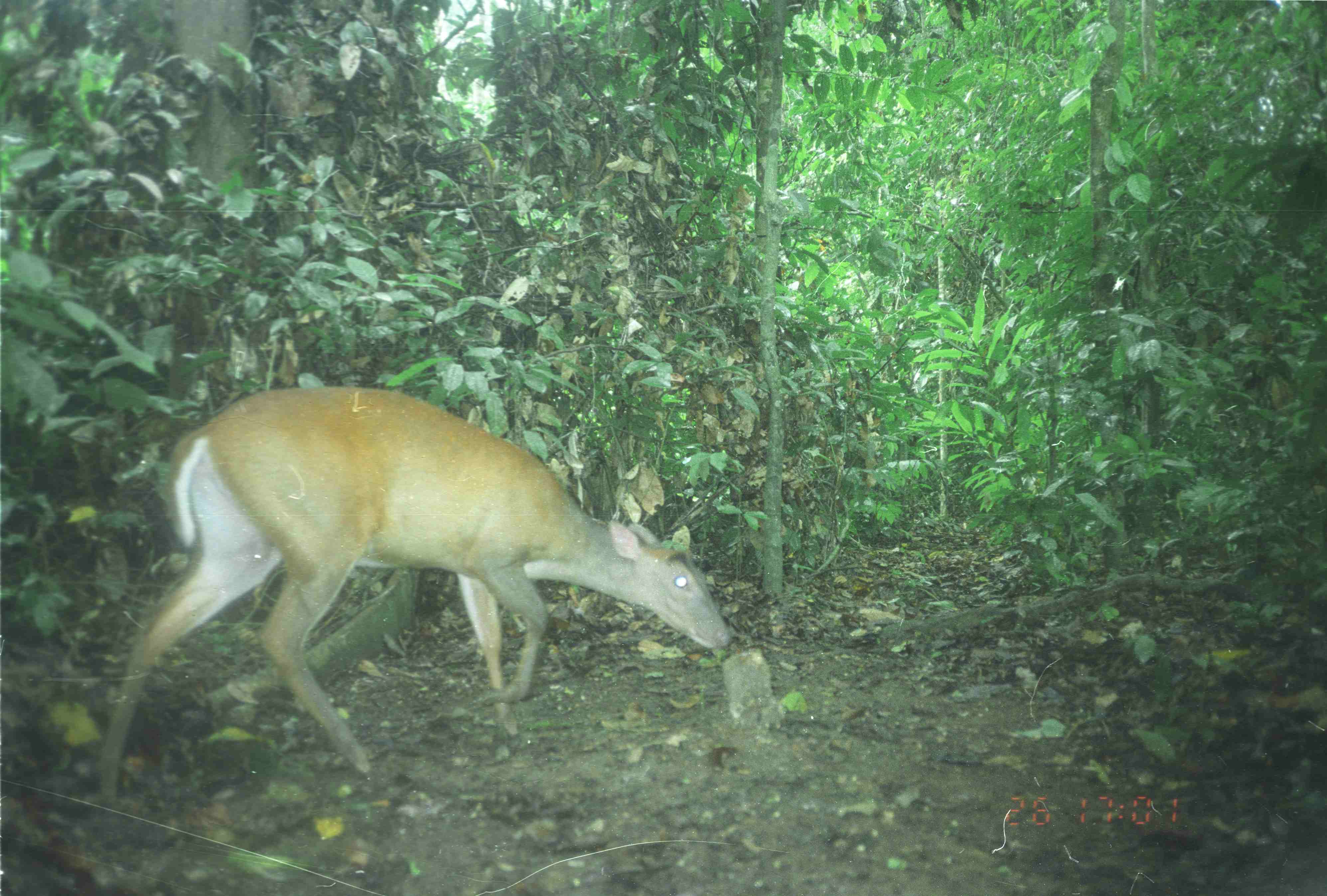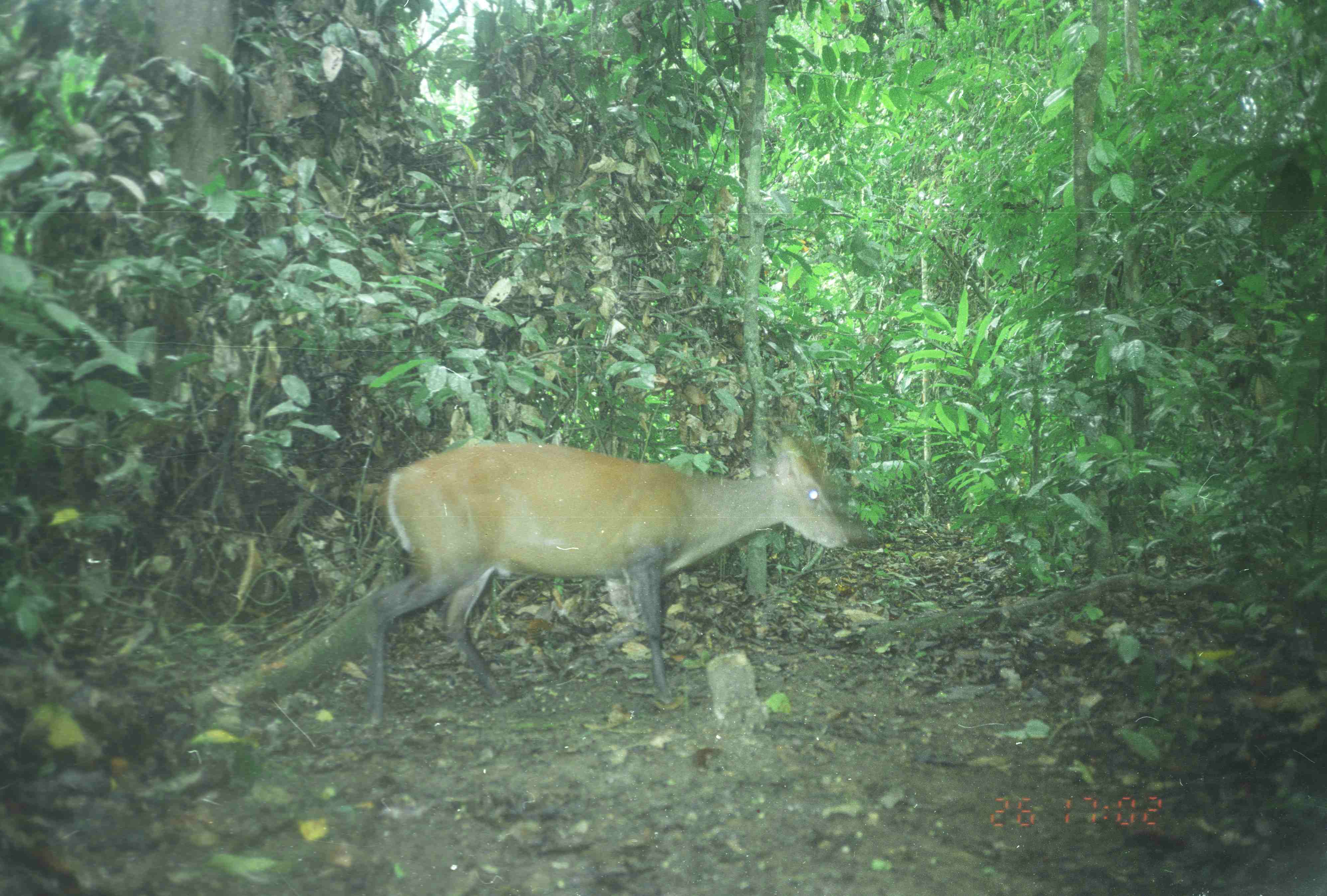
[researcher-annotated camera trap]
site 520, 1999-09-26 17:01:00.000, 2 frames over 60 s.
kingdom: Animalia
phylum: Chordata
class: Mammalia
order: Artiodactyla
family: Cervidae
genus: Muntiacus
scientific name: Muntiacus muntjak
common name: southern red muntjac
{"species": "Muntiacus muntjak (southern red muntjac)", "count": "1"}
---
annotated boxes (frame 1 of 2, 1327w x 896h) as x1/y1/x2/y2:
muntiacus muntjak: 94/383/729/806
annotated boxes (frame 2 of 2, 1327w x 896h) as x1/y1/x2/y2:
muntiacus muntjak: 362/432/851/727